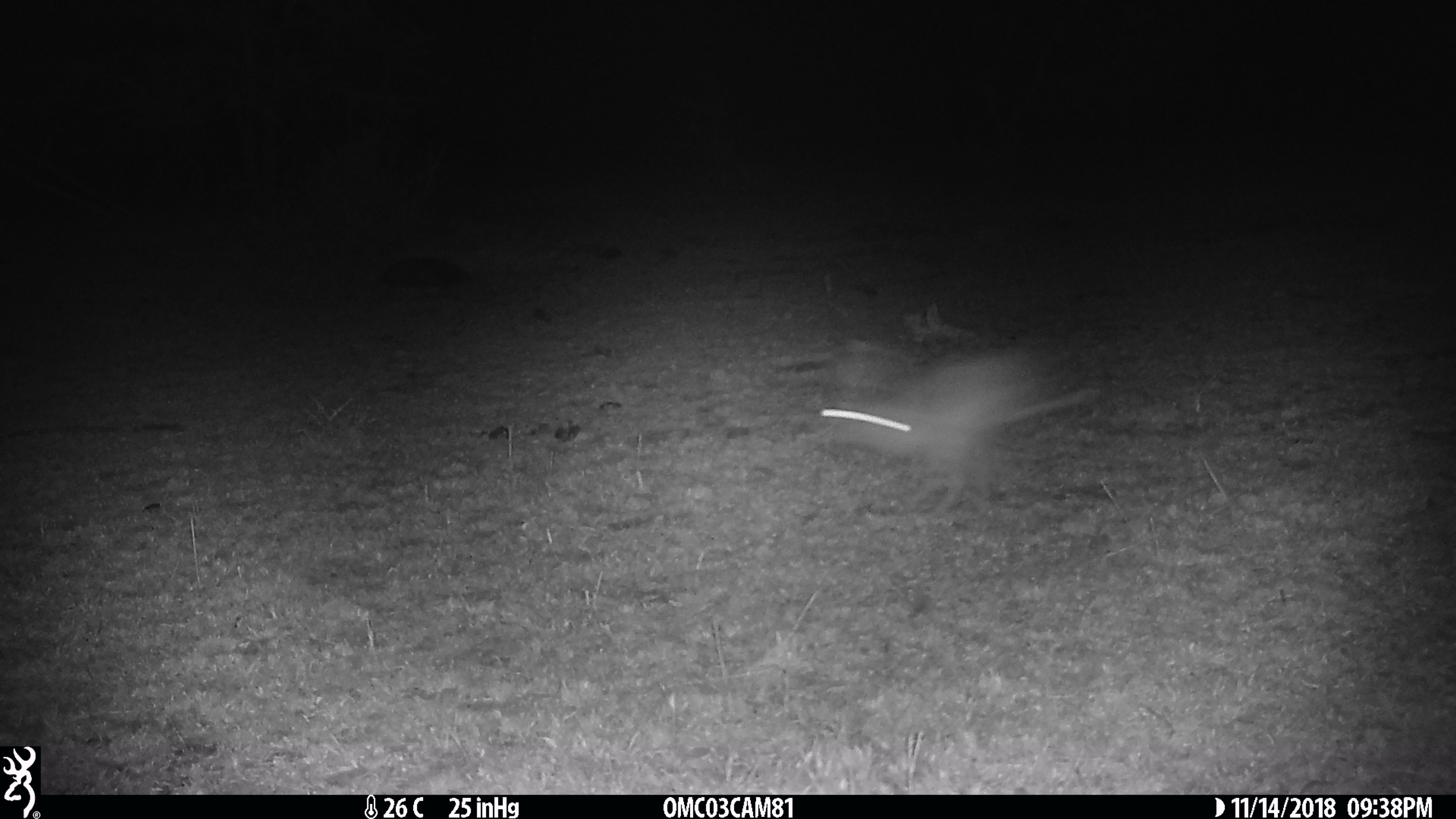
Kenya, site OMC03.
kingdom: Animalia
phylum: Chordata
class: Mammalia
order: Lagomorpha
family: Leporidae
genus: Lepus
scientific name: Lepus capensis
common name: cape hare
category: hare